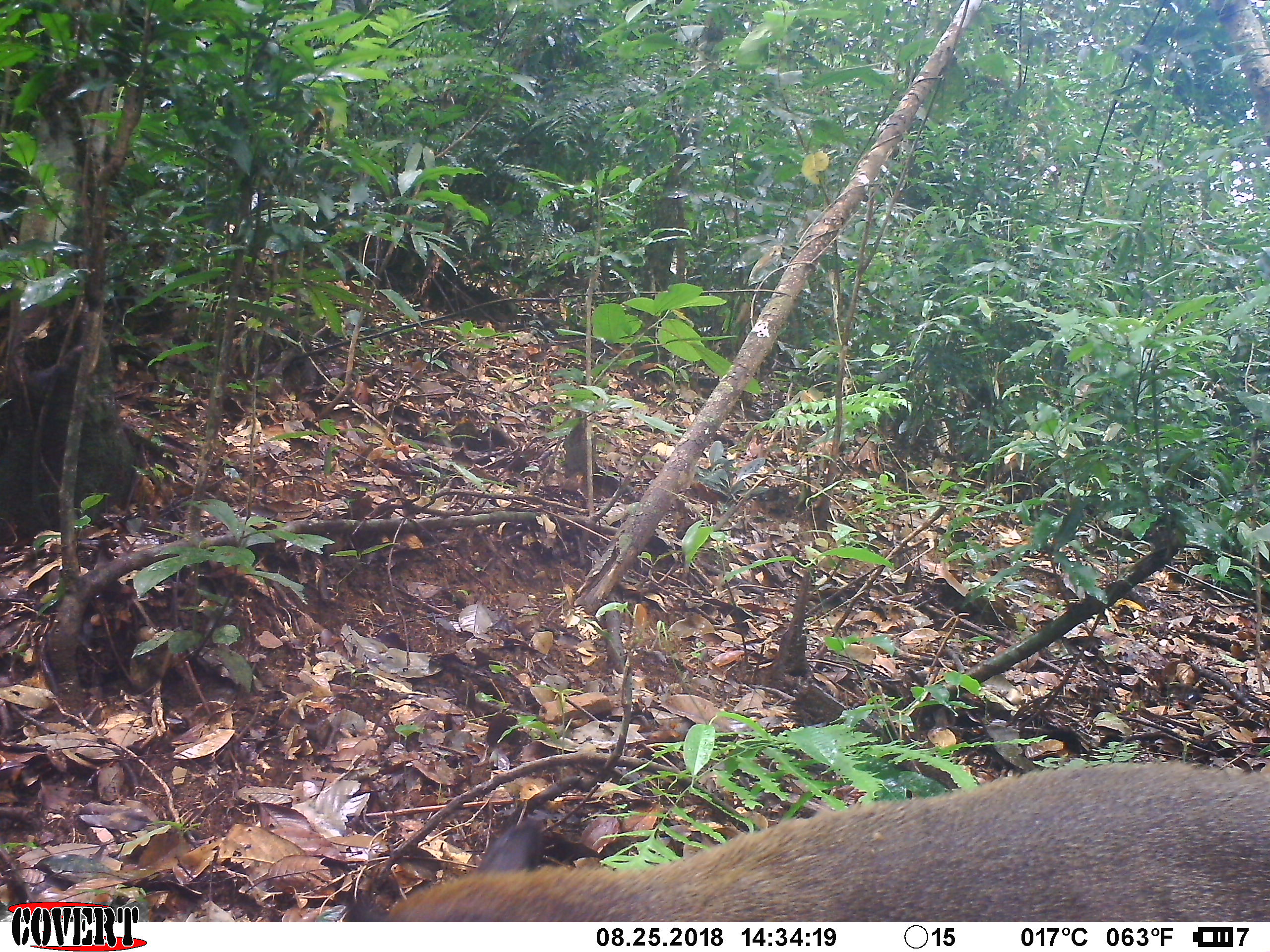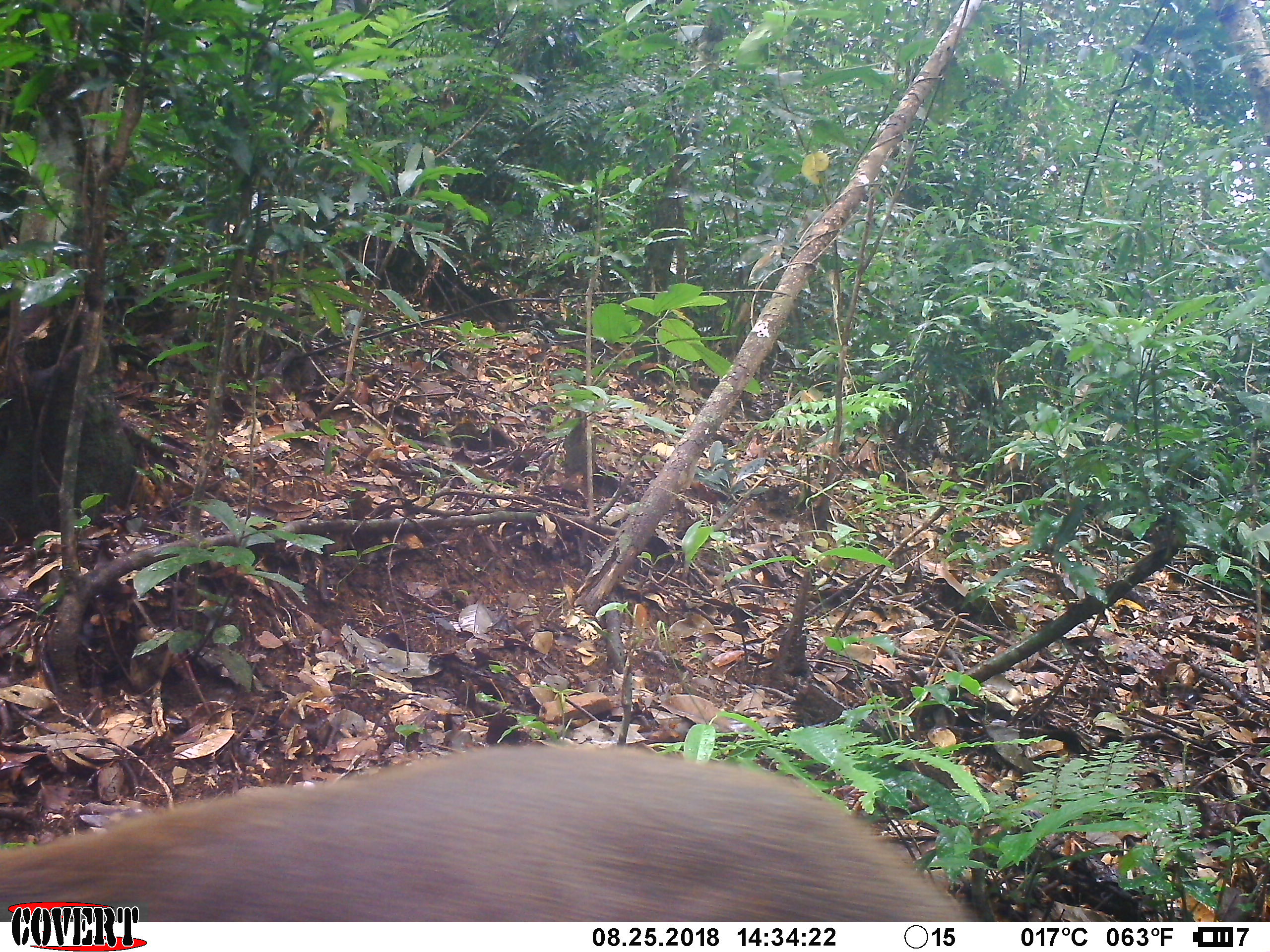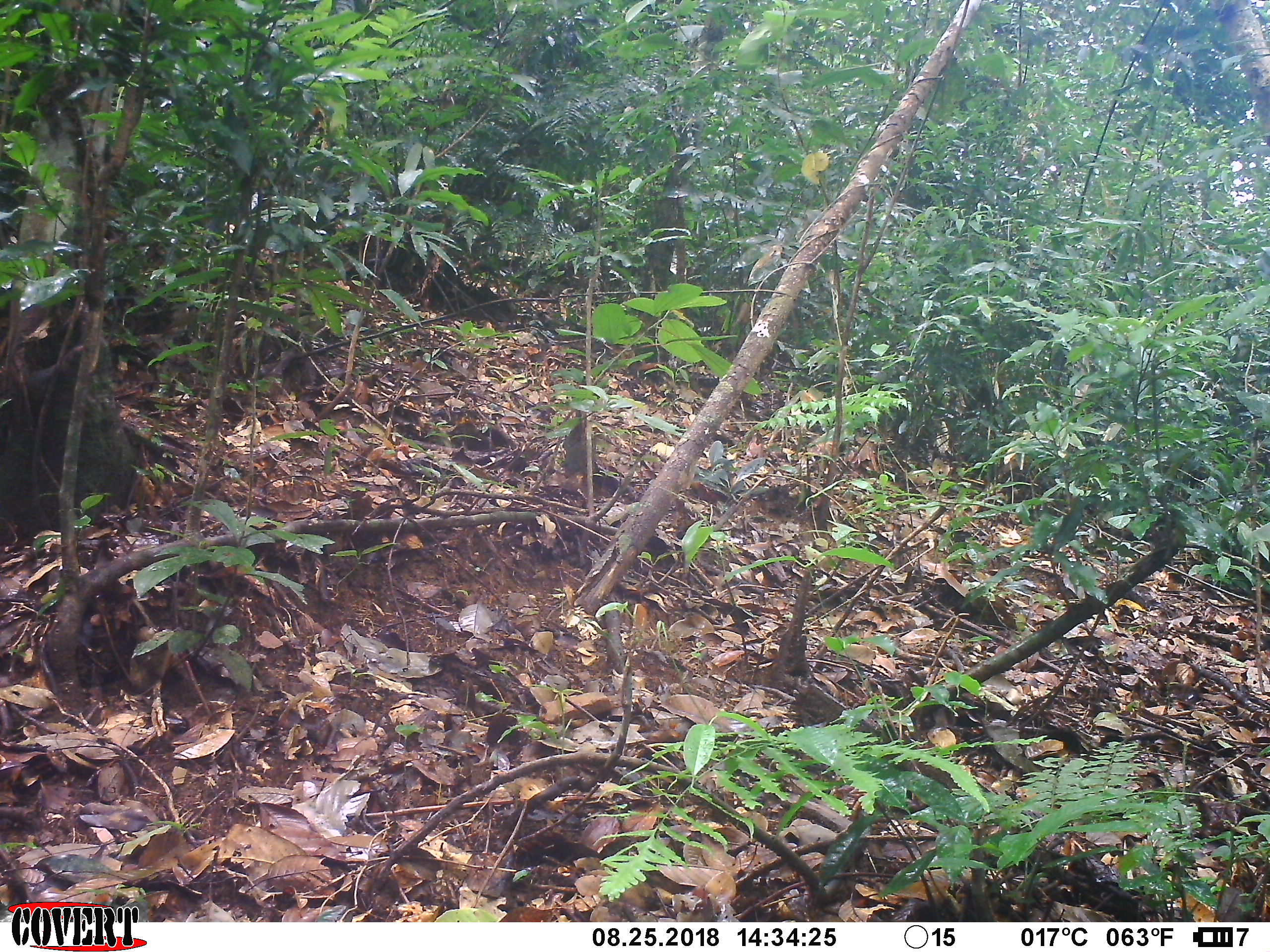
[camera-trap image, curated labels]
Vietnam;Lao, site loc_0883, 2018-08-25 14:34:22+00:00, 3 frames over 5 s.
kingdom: Animalia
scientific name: Animalia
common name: animal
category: unidentified animal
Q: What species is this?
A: Unidentified animal (animal) (Animalia).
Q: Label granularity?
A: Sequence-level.